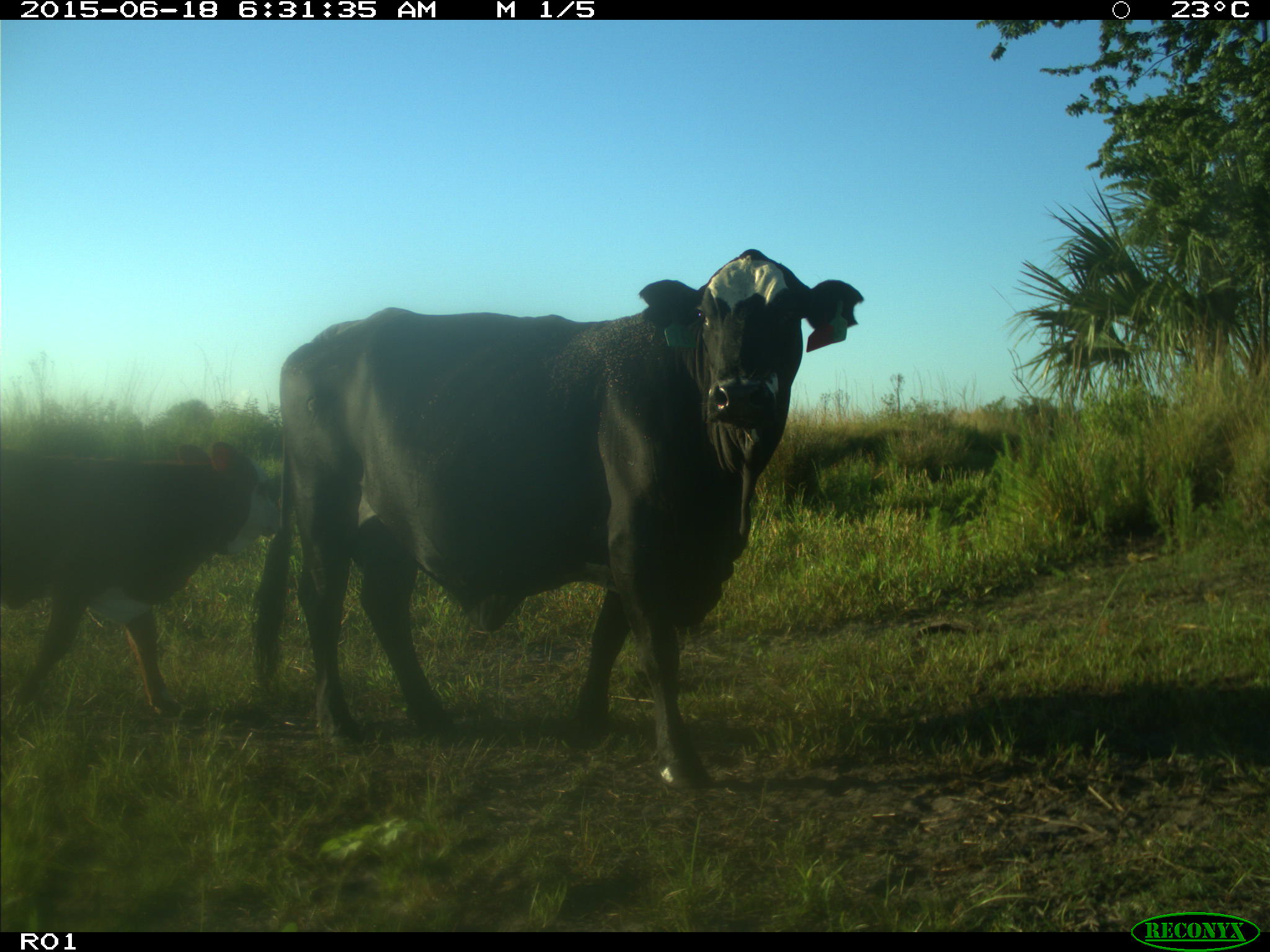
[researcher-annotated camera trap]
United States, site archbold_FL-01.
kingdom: Animalia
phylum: Chordata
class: Mammalia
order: Artiodactyla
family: Bovidae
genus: Bos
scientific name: Bos taurus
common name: domestic cow